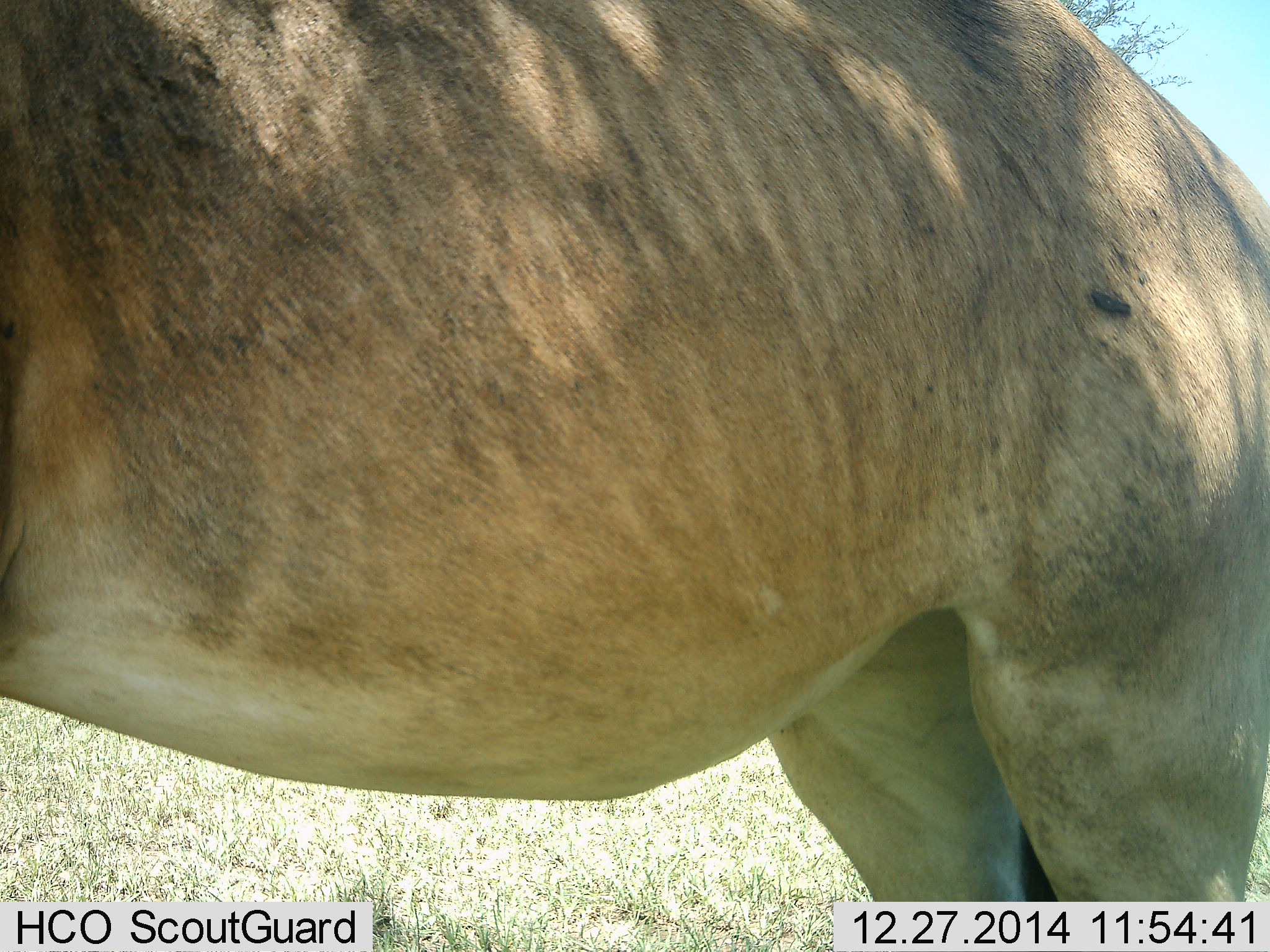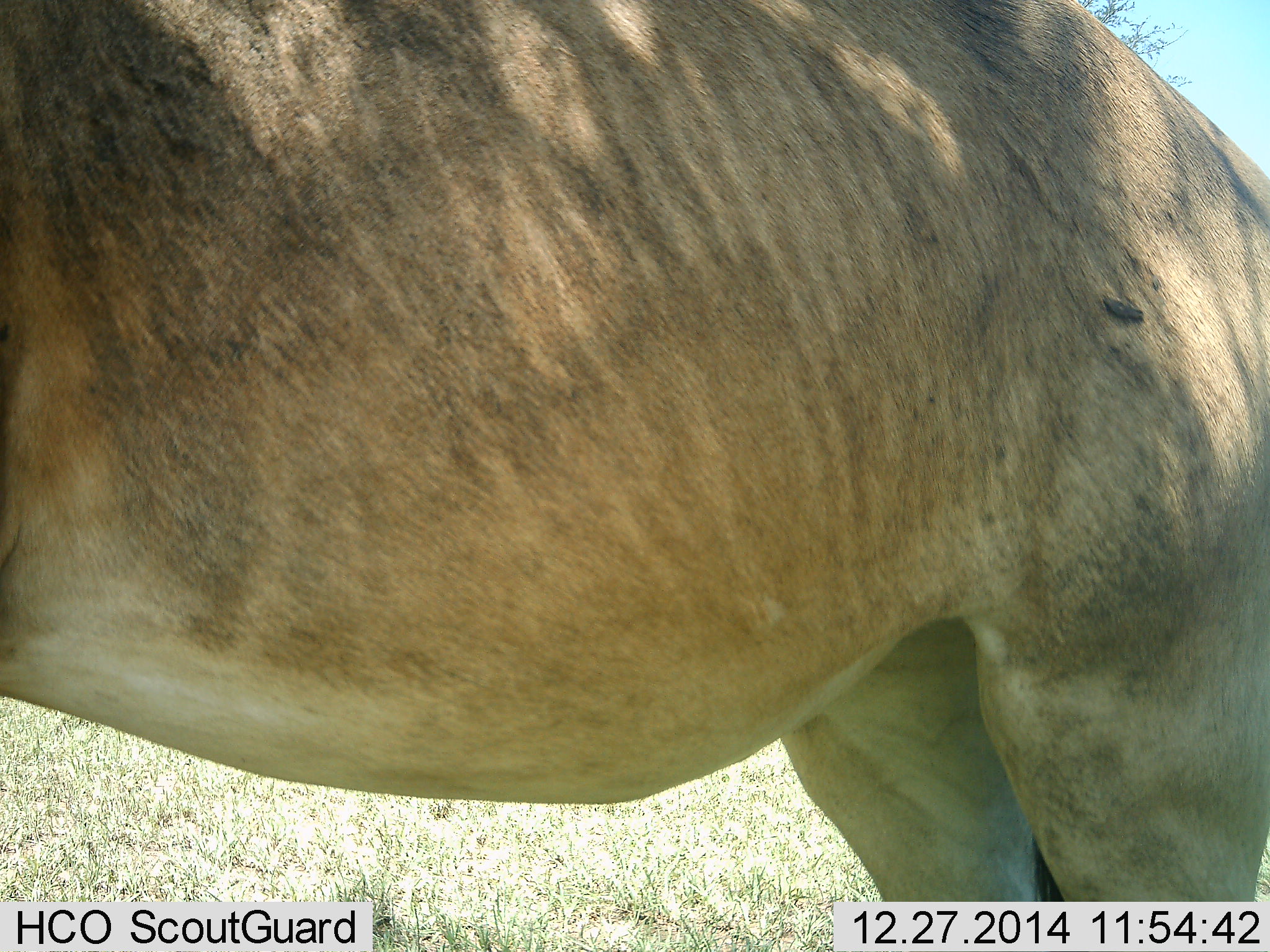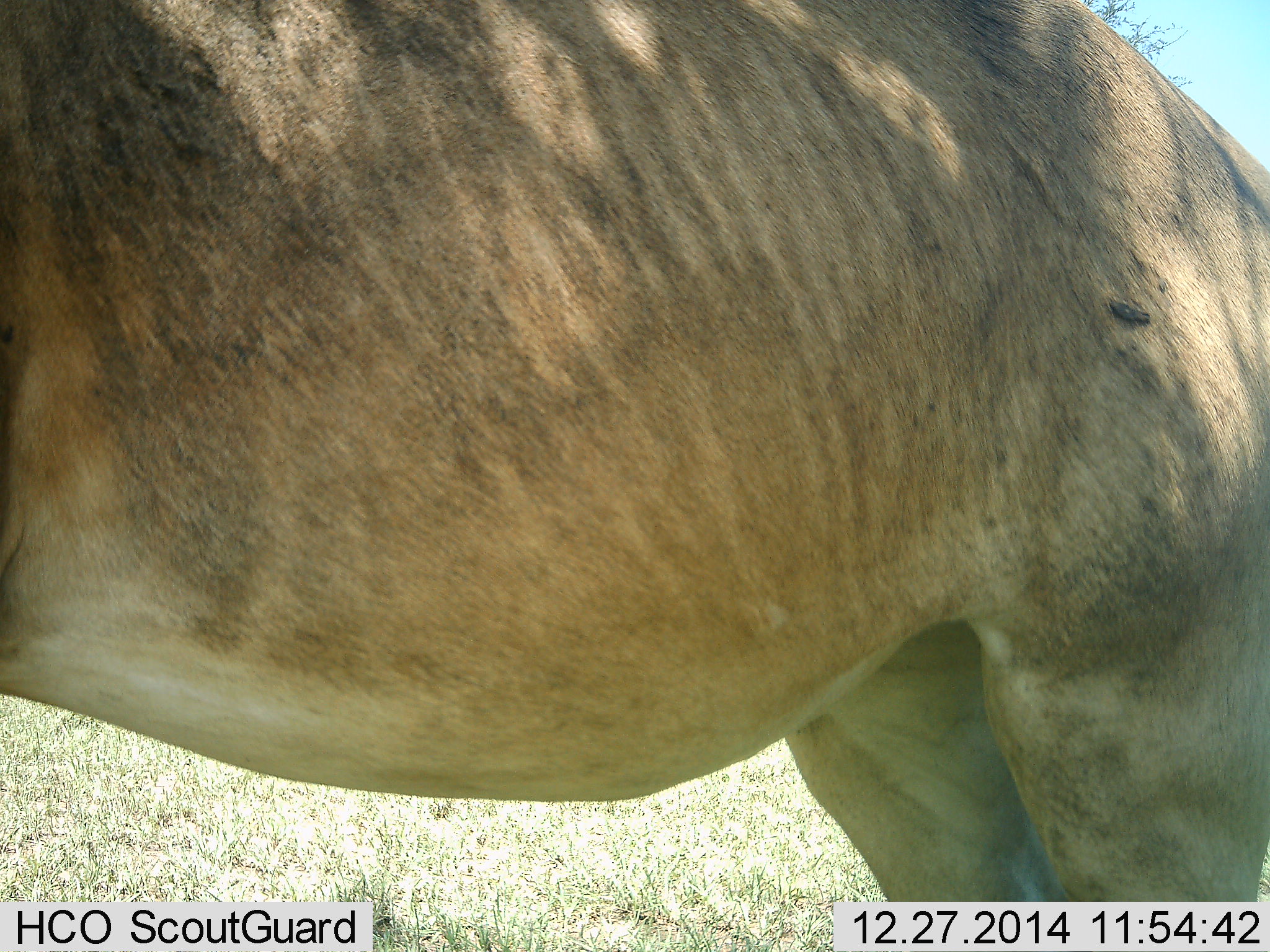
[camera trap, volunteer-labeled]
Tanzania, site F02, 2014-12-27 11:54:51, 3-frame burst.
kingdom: Animalia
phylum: Chordata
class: Mammalia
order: Artiodactyla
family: Bovidae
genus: Alcelaphus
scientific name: Alcelaphus buselaphus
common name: hartebeest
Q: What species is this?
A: Hartebeest (Alcelaphus buselaphus).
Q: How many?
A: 1.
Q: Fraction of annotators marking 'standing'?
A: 100%.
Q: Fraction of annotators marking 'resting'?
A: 0%.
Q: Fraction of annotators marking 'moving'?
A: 0%.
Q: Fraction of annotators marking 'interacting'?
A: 0%.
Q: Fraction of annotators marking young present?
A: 0%.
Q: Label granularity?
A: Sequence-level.